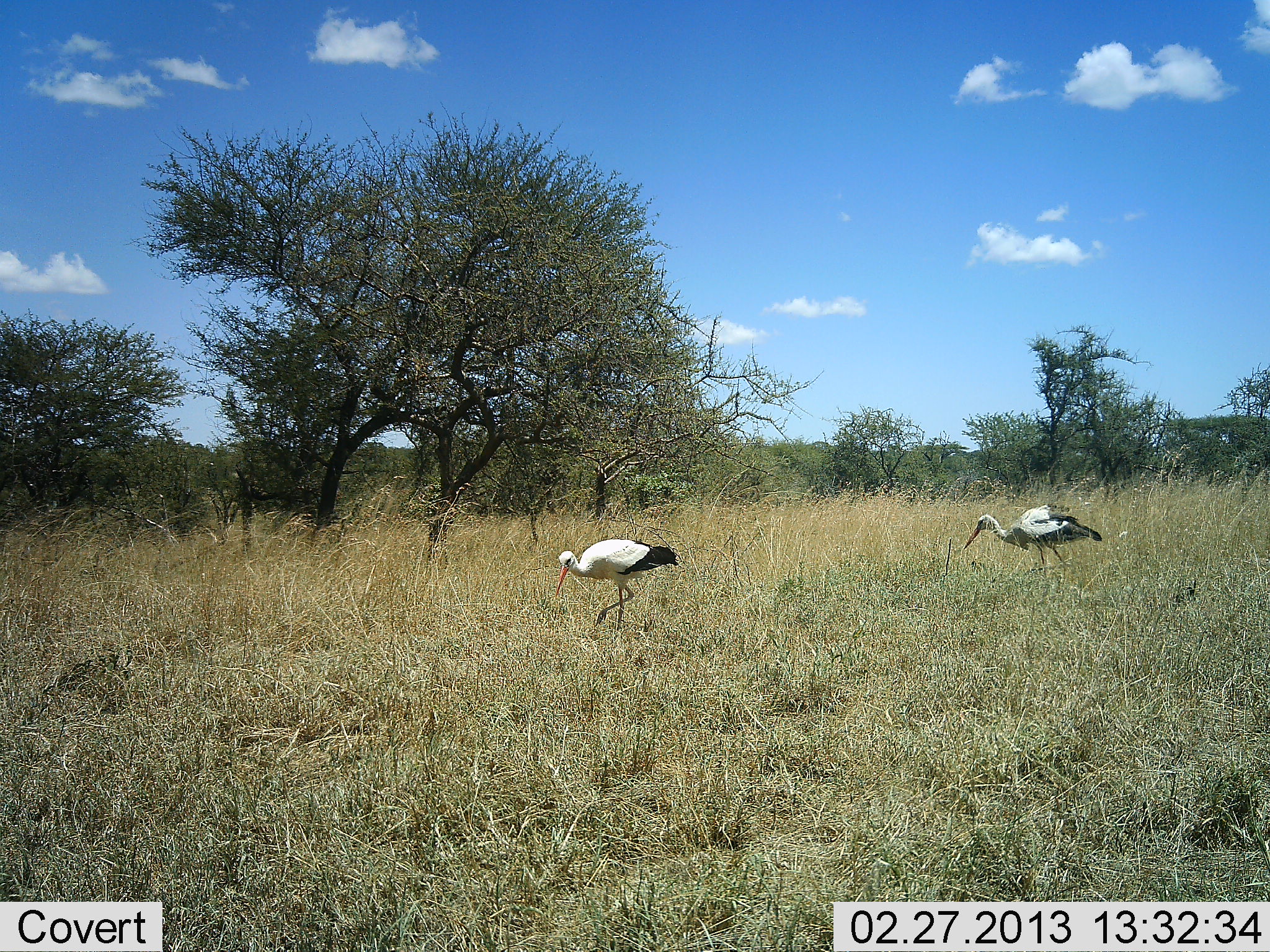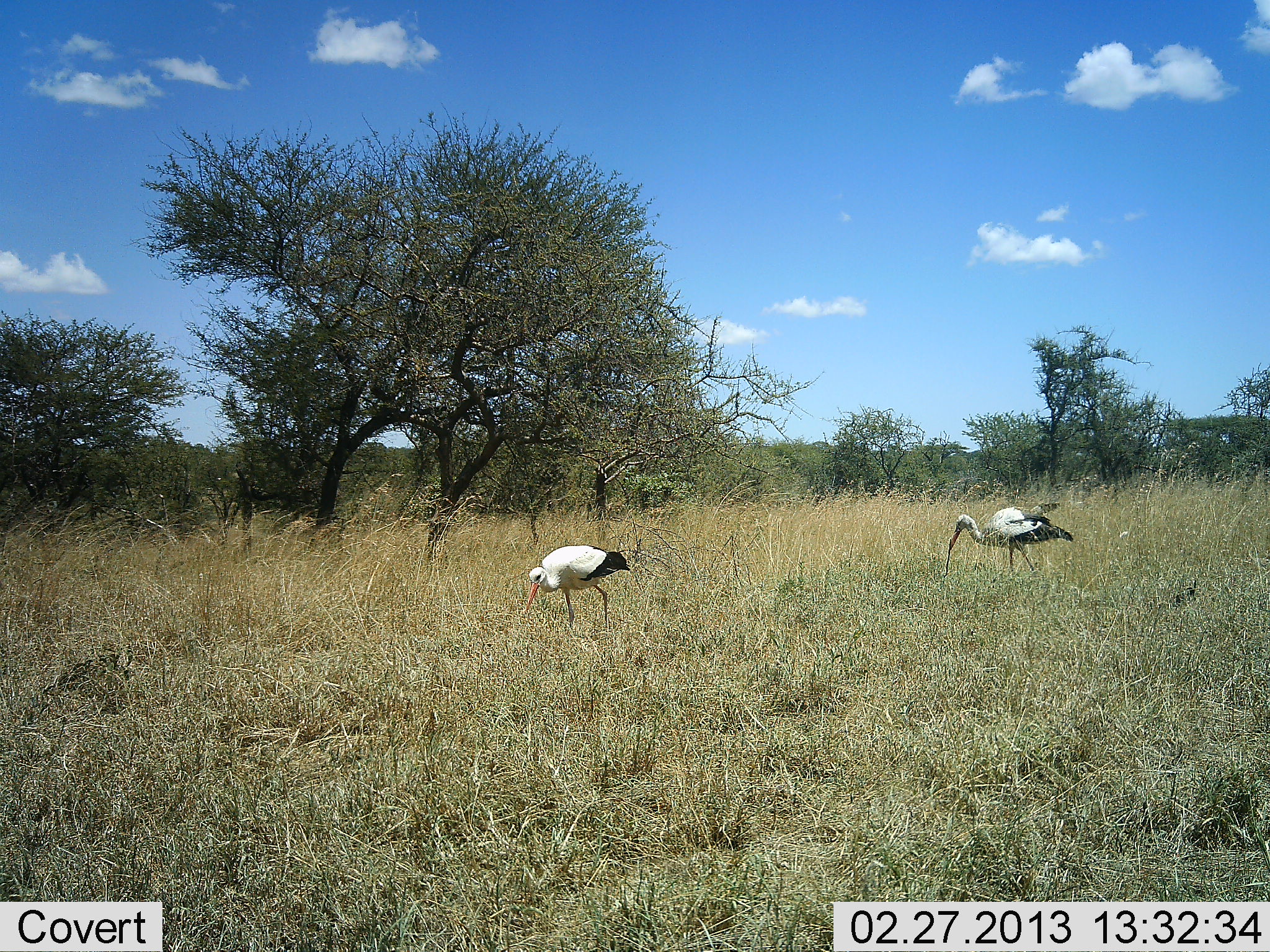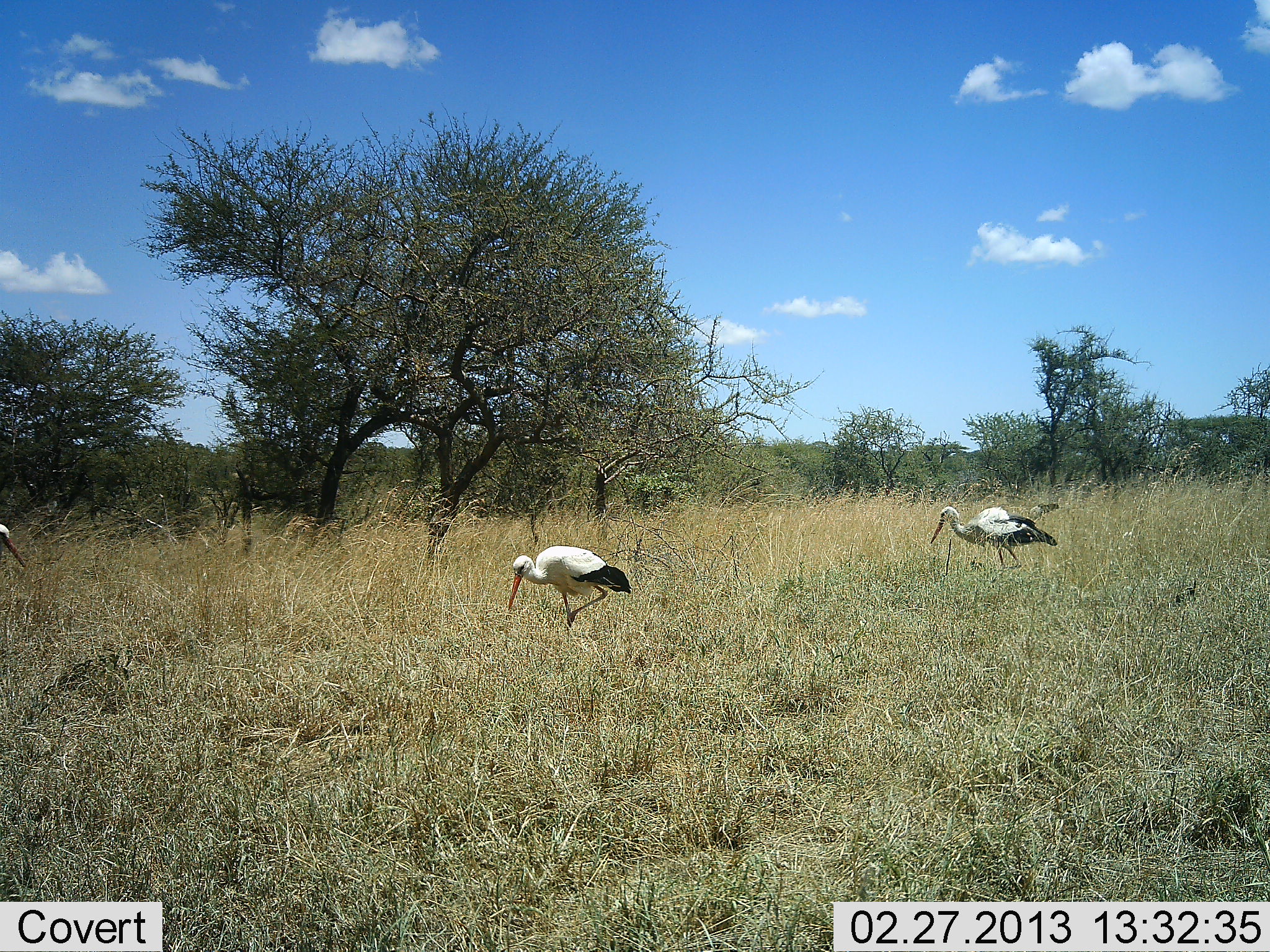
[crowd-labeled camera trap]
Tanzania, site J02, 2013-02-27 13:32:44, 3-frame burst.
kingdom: Animalia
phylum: Chordata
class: Aves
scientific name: Aves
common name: bird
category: otherbird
Otherbird (bird) (Aves), count 2. Behavior (volunteer vote fractions): standing 10%, resting 0%, moving 68%, interacting 0%. Young present (vote fraction): 0%. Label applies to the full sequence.